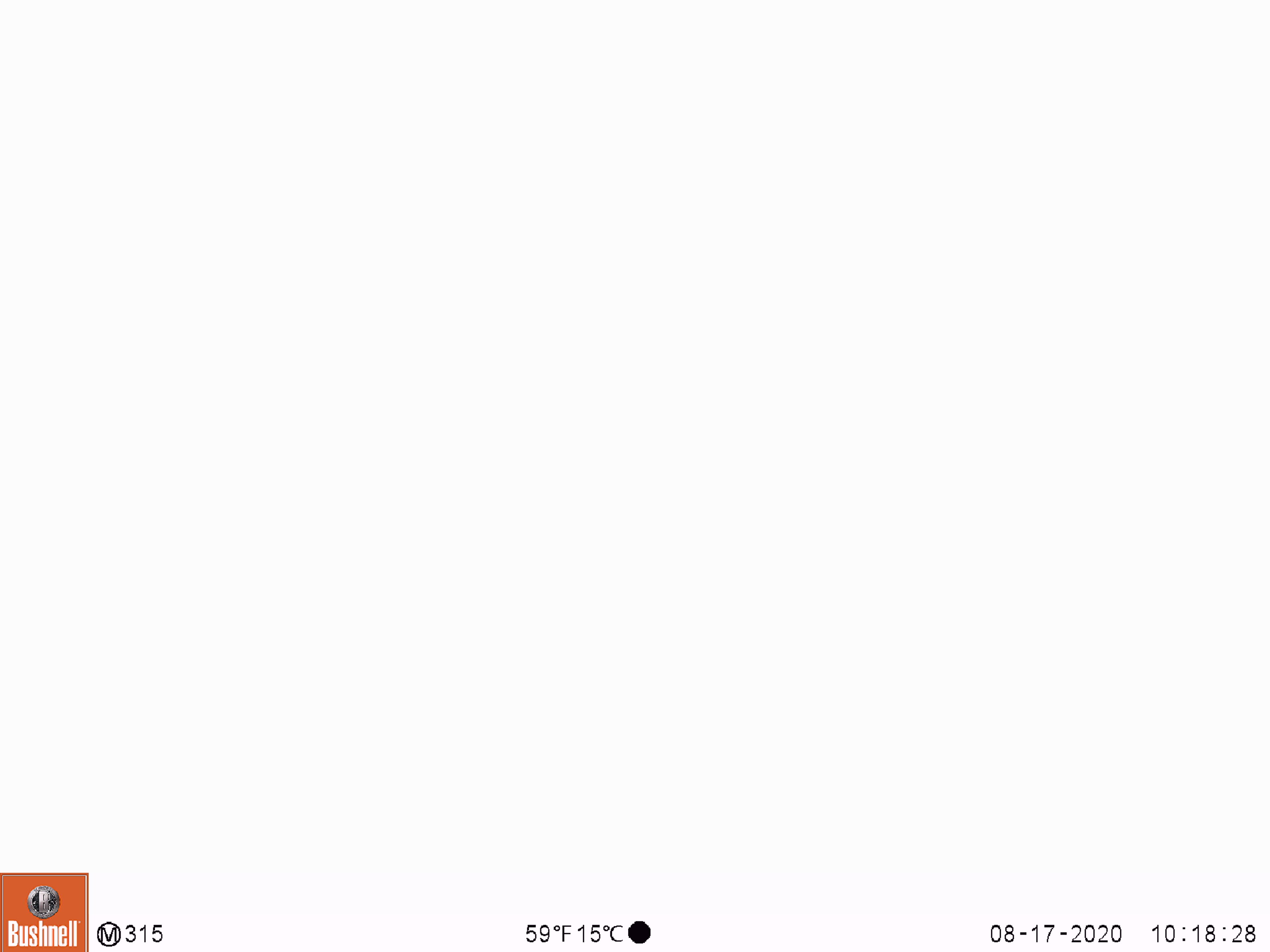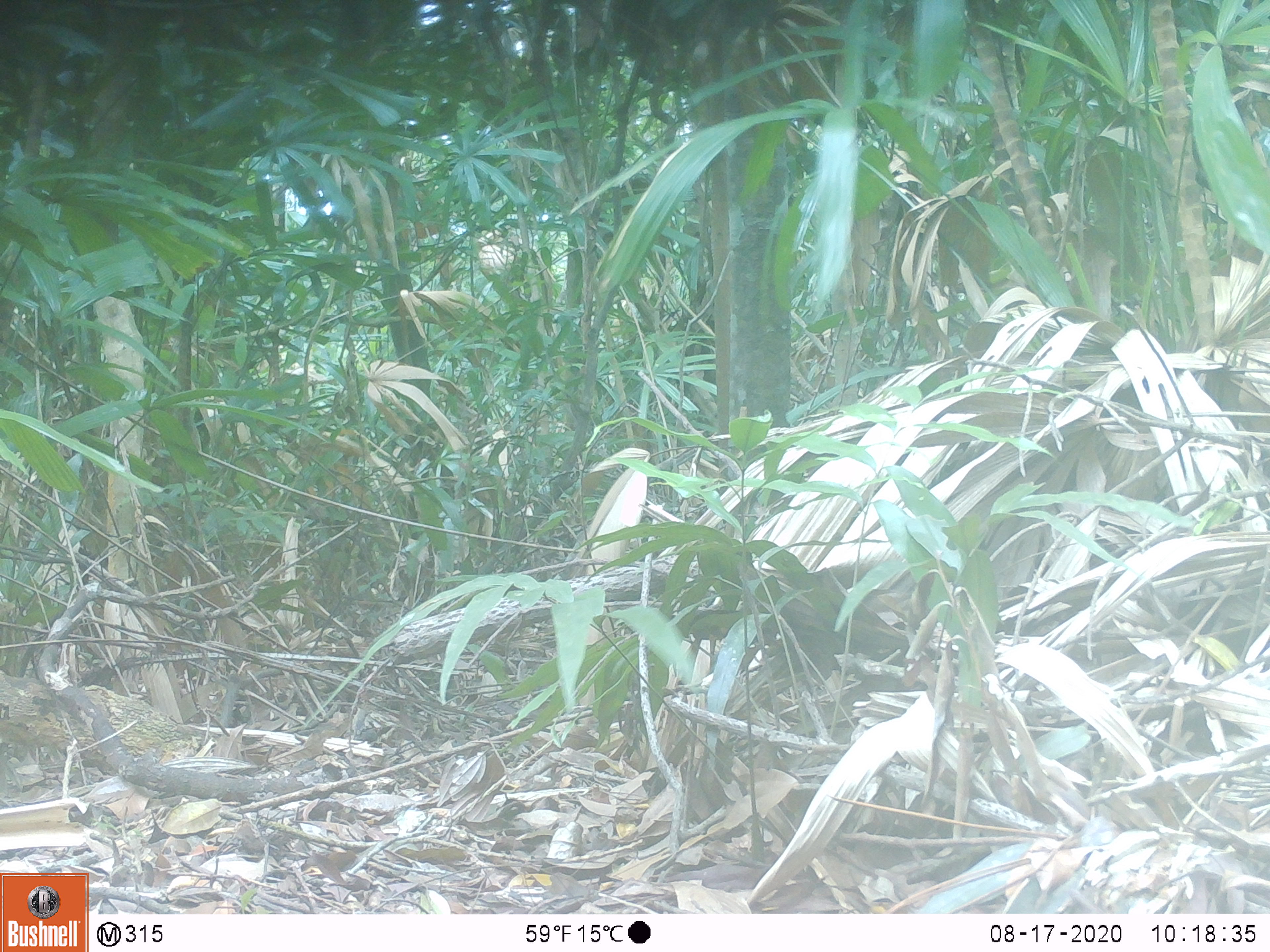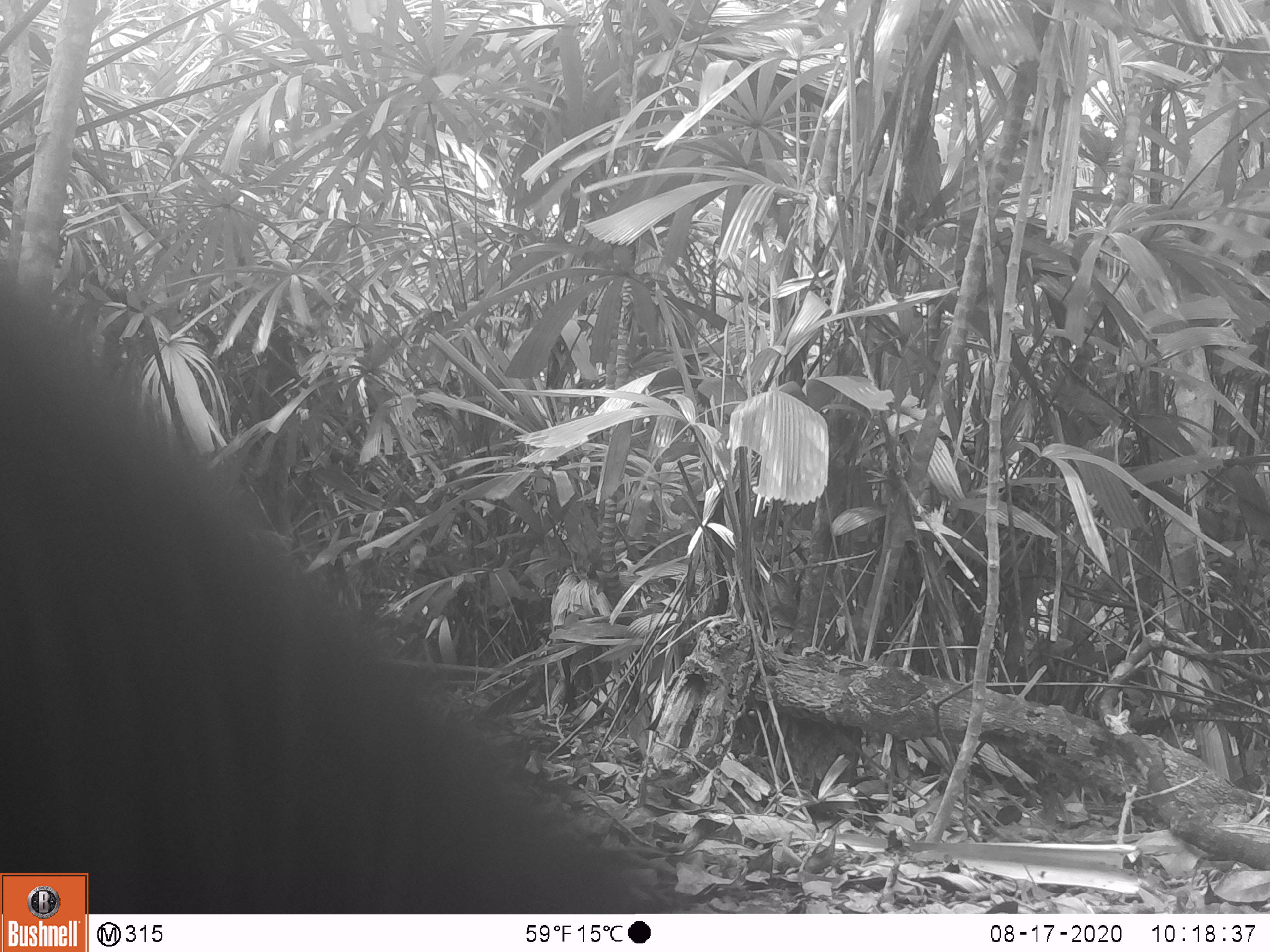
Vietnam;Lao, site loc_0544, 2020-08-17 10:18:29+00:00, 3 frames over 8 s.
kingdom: Animalia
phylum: Chordata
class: Mammalia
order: Carnivora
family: Ursidae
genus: Ursus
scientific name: Ursus thibetanus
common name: asian black bear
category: asiatic black bear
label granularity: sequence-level